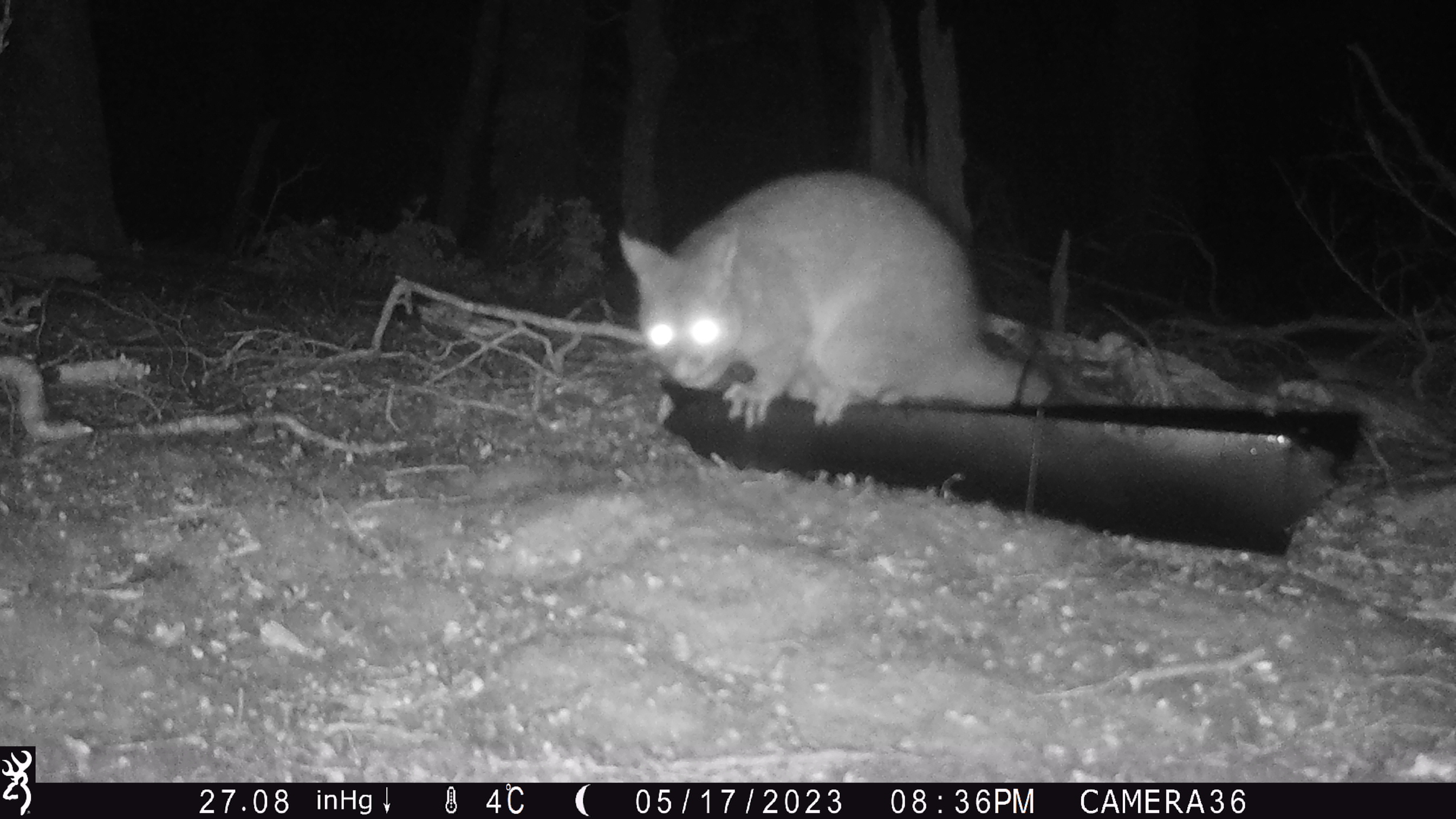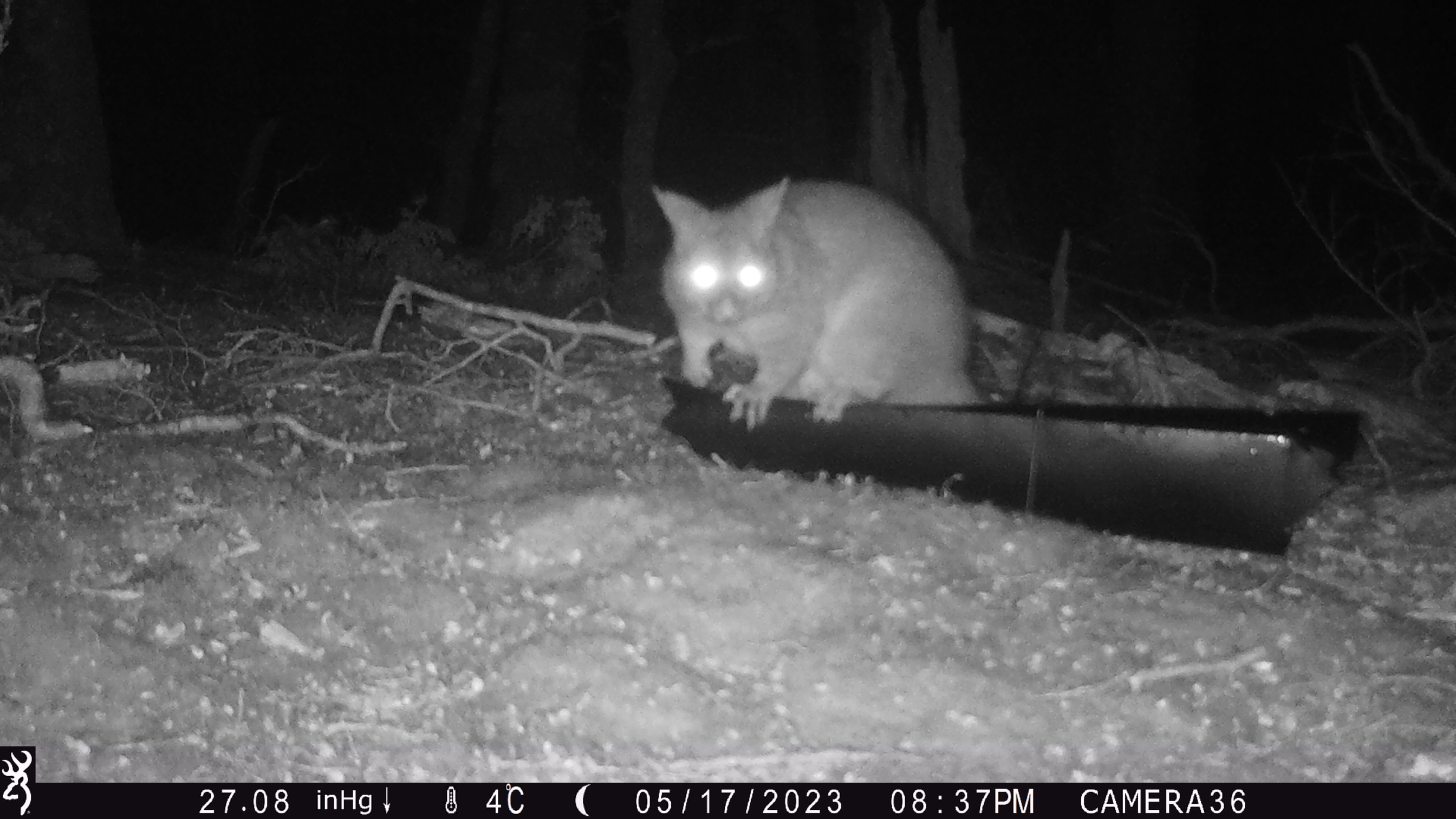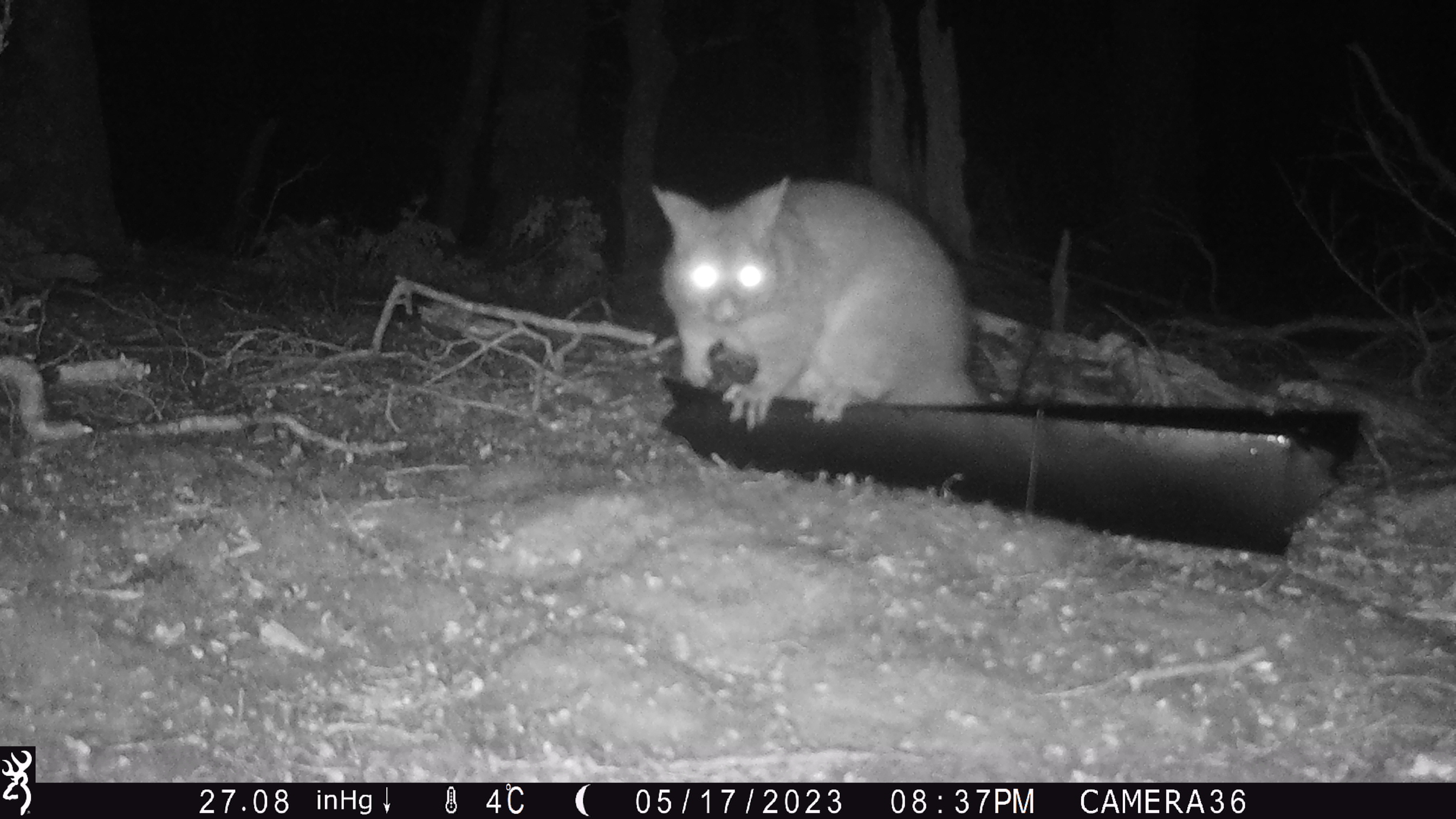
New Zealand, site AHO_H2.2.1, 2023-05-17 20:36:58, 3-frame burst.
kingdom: Animalia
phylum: Chordata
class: Mammalia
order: Carnivora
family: Mustelidae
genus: Mustela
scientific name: Mustela erminea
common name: stoat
Stoat (Mustela erminea).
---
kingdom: Animalia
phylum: Chordata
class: Mammalia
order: Diprotodontia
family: Phalangeridae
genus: Trichosurus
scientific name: Trichosurus vulpecula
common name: common brushtail possum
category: possum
Possum (common brushtail possum) (Trichosurus vulpecula).